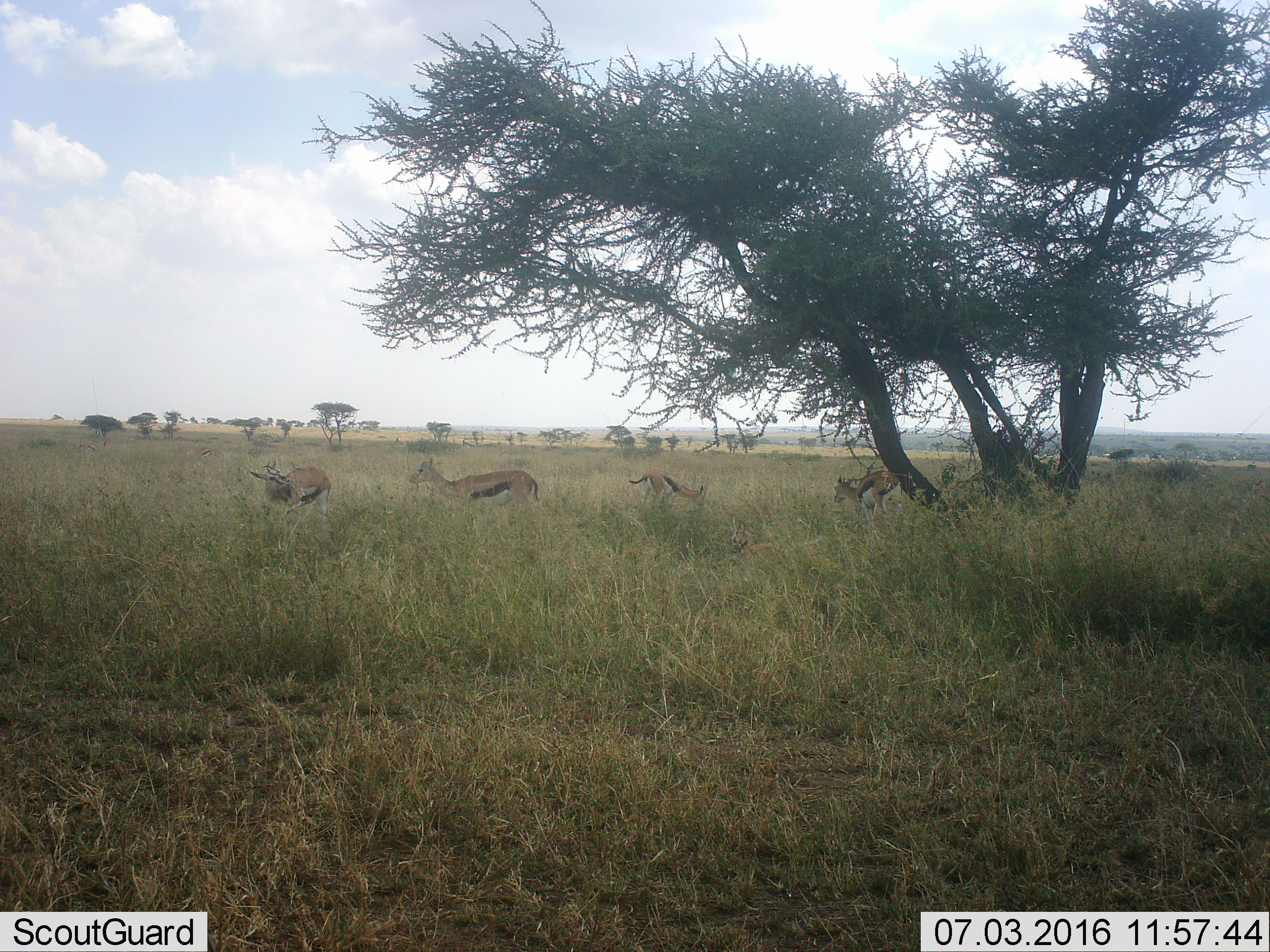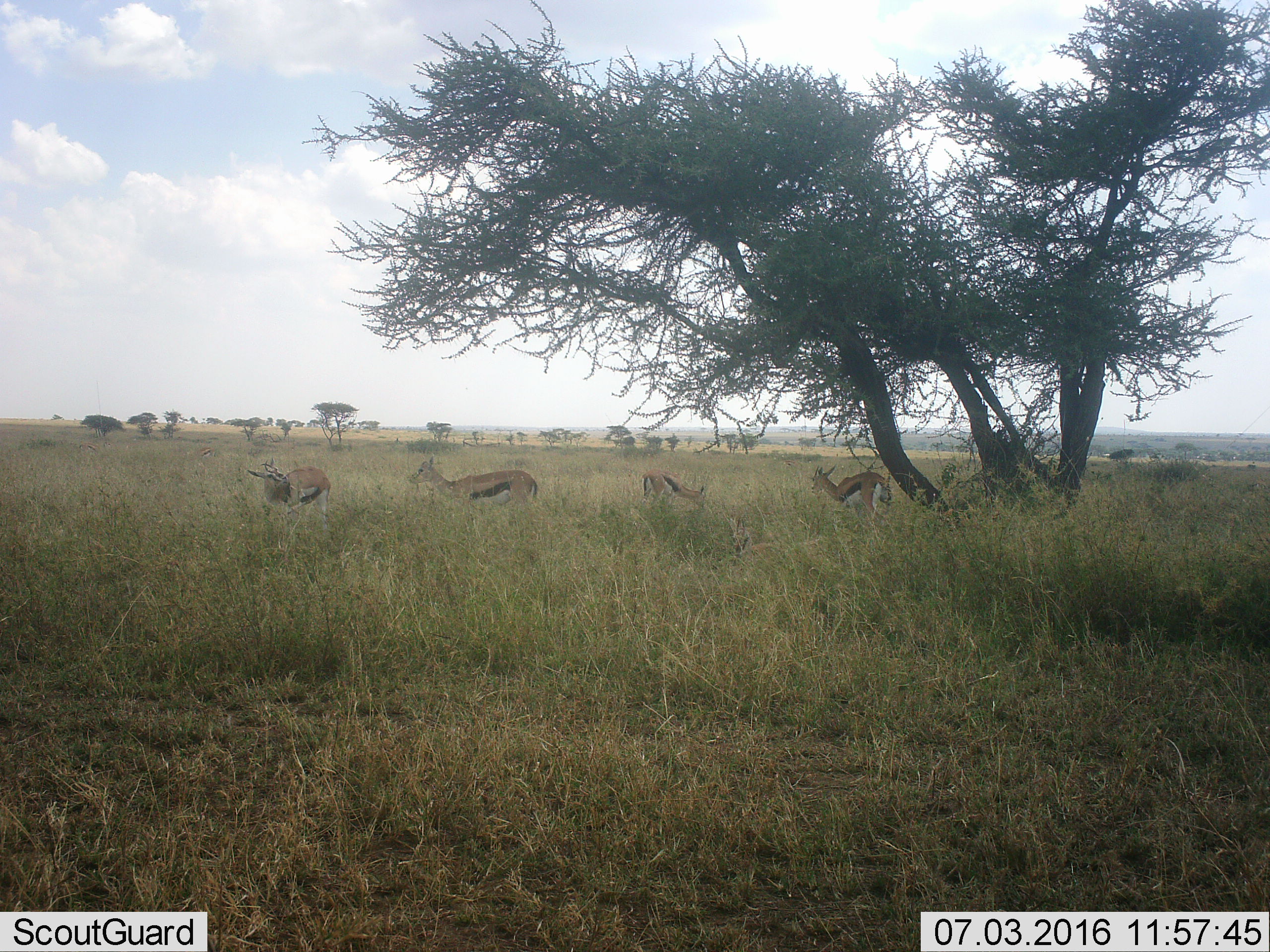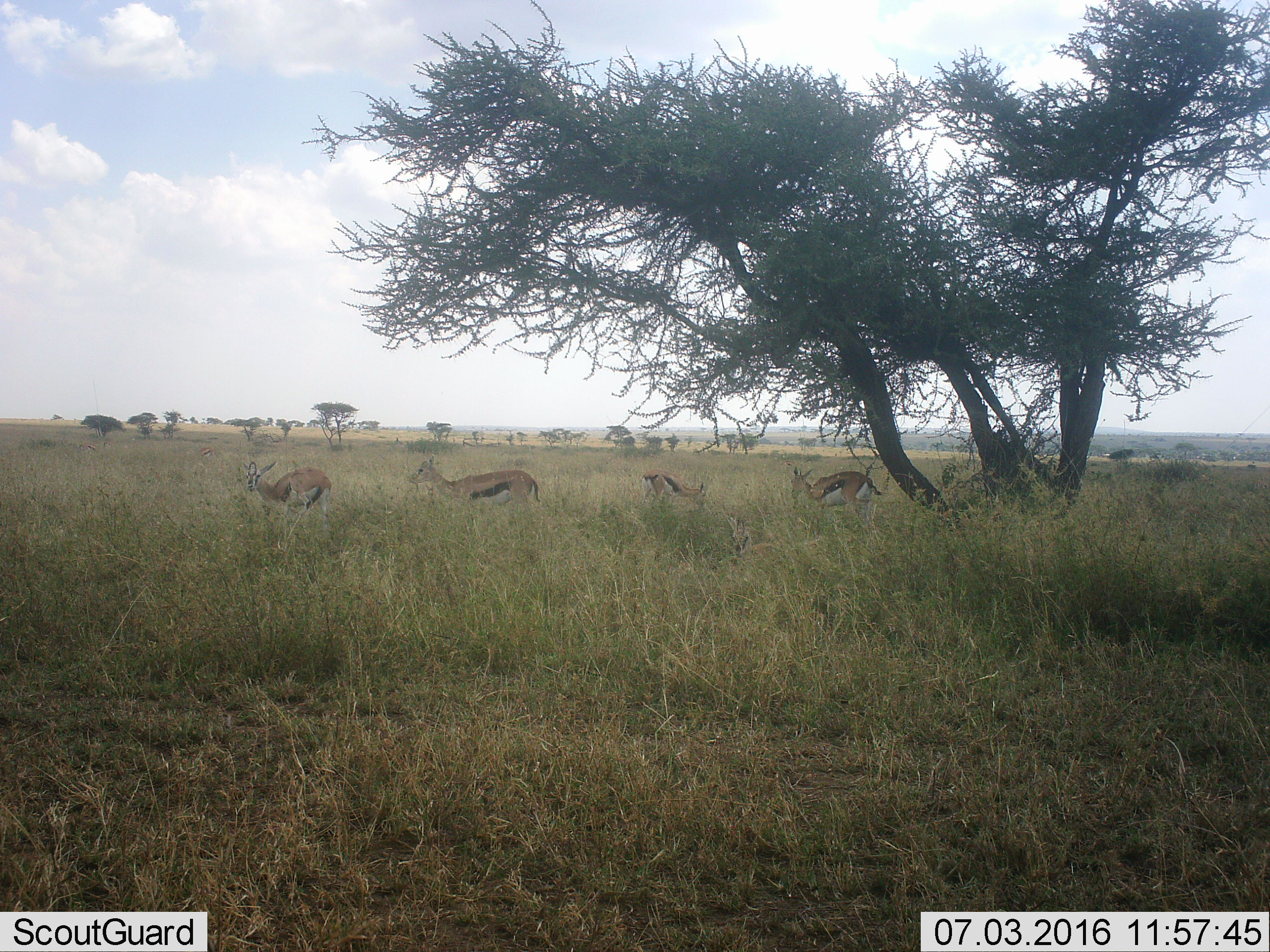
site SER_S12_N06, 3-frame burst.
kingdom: Animalia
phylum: Chordata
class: Mammalia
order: Artiodactyla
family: Bovidae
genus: Eudorcas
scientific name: Eudorcas thomsonii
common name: thomson's gazelle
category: gazellethomsons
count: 6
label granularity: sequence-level